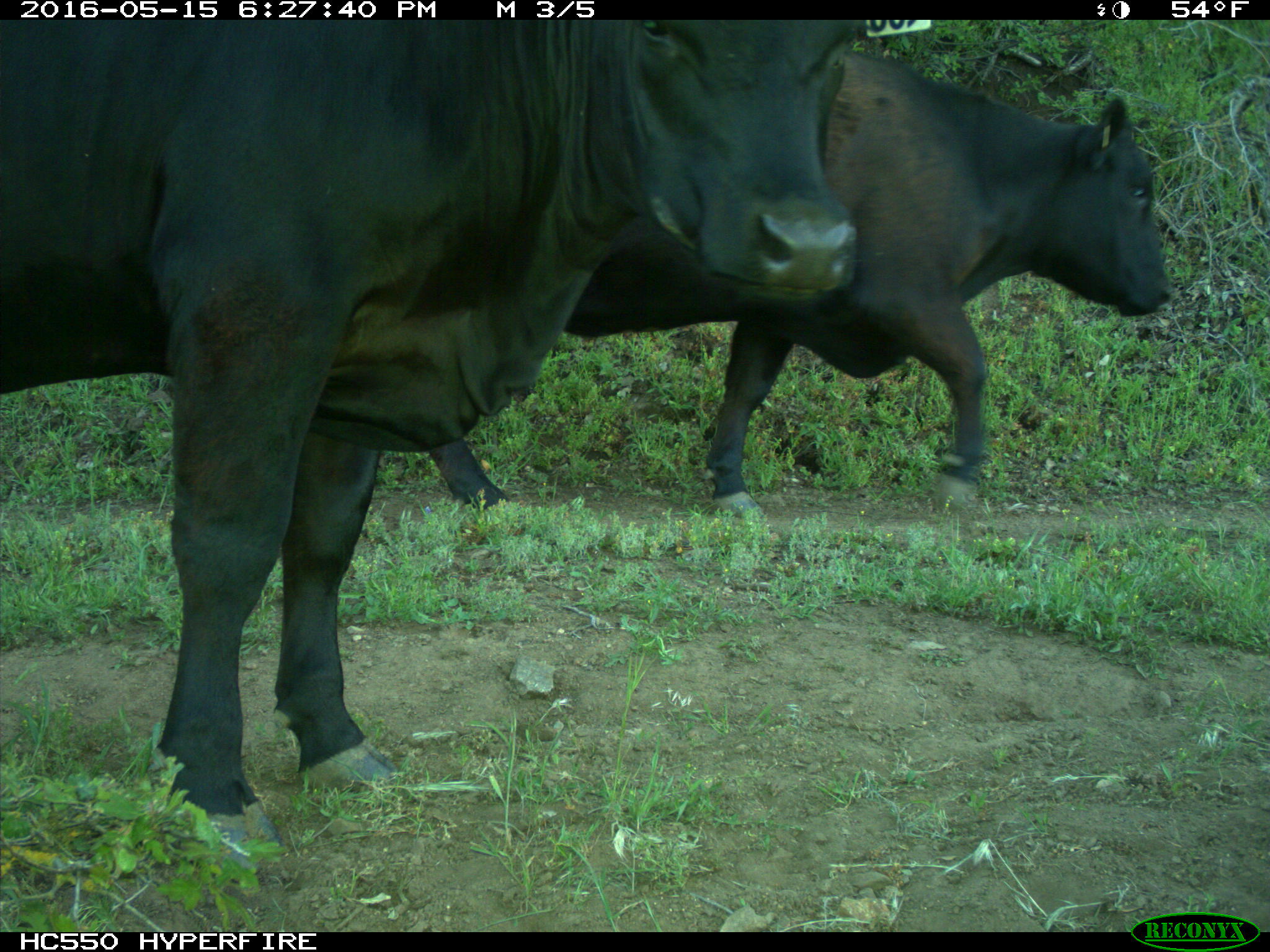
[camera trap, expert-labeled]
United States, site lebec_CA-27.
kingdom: Animalia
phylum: Chordata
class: Mammalia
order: Artiodactyla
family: Bovidae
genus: Bos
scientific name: Bos taurus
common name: domestic cow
Bos taurus (domestic cow).